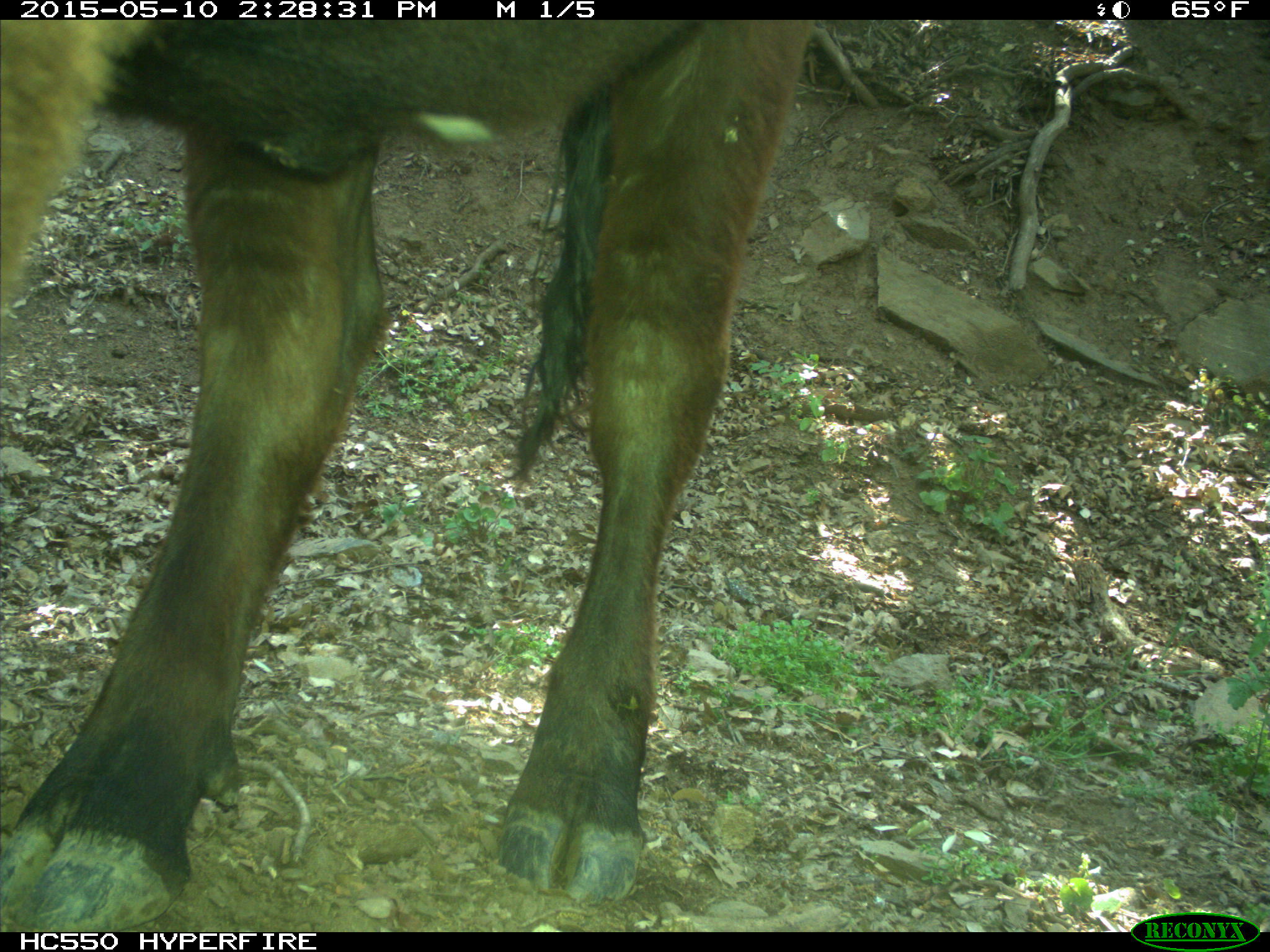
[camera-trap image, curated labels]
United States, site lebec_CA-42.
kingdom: Animalia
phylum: Chordata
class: Mammalia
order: Artiodactyla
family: Bovidae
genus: Bos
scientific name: Bos taurus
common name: domestic cow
Bos taurus (domestic cow).